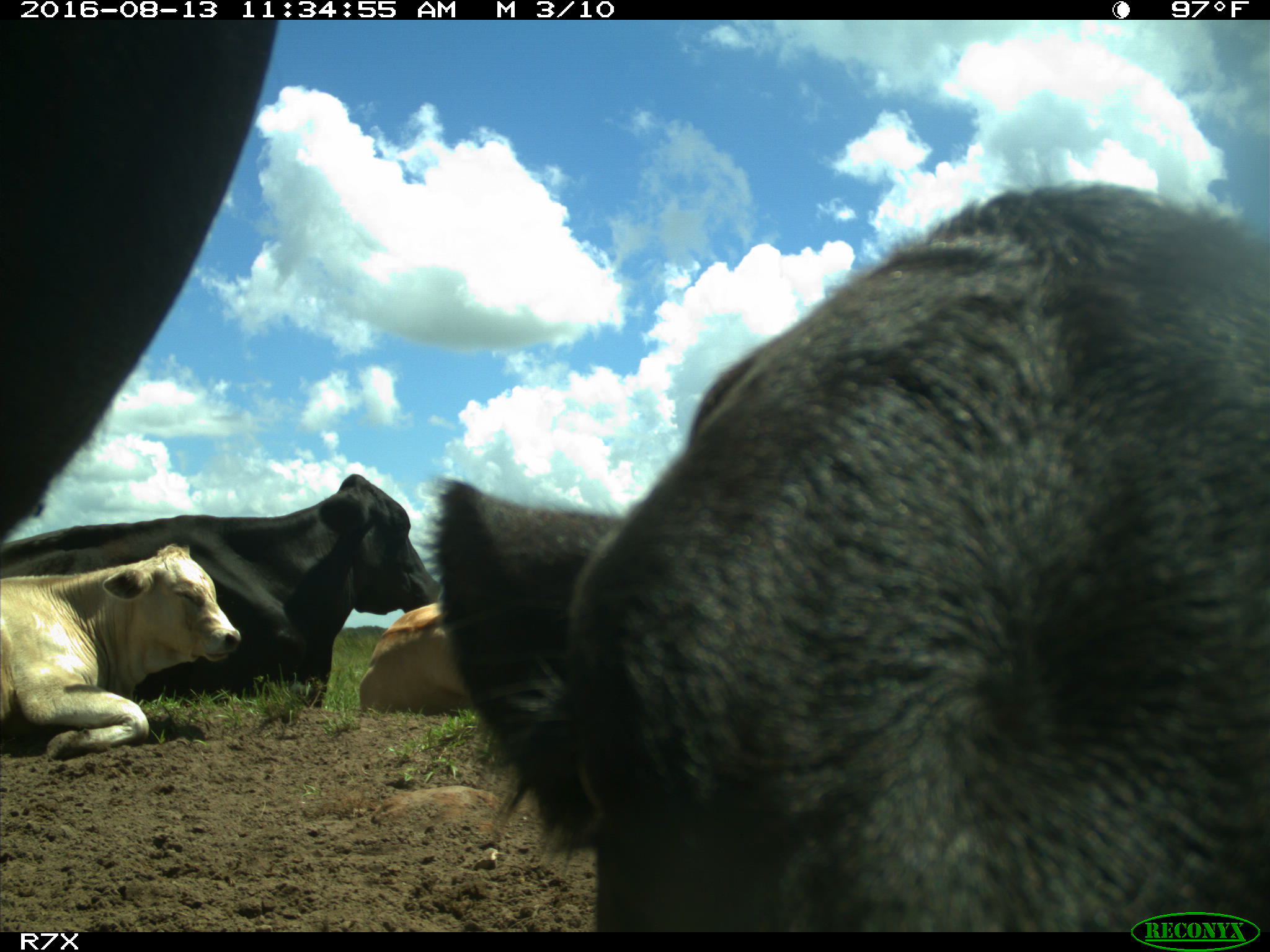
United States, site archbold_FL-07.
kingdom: Animalia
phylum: Chordata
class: Mammalia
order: Artiodactyla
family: Bovidae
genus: Bos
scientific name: Bos taurus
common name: domestic cow